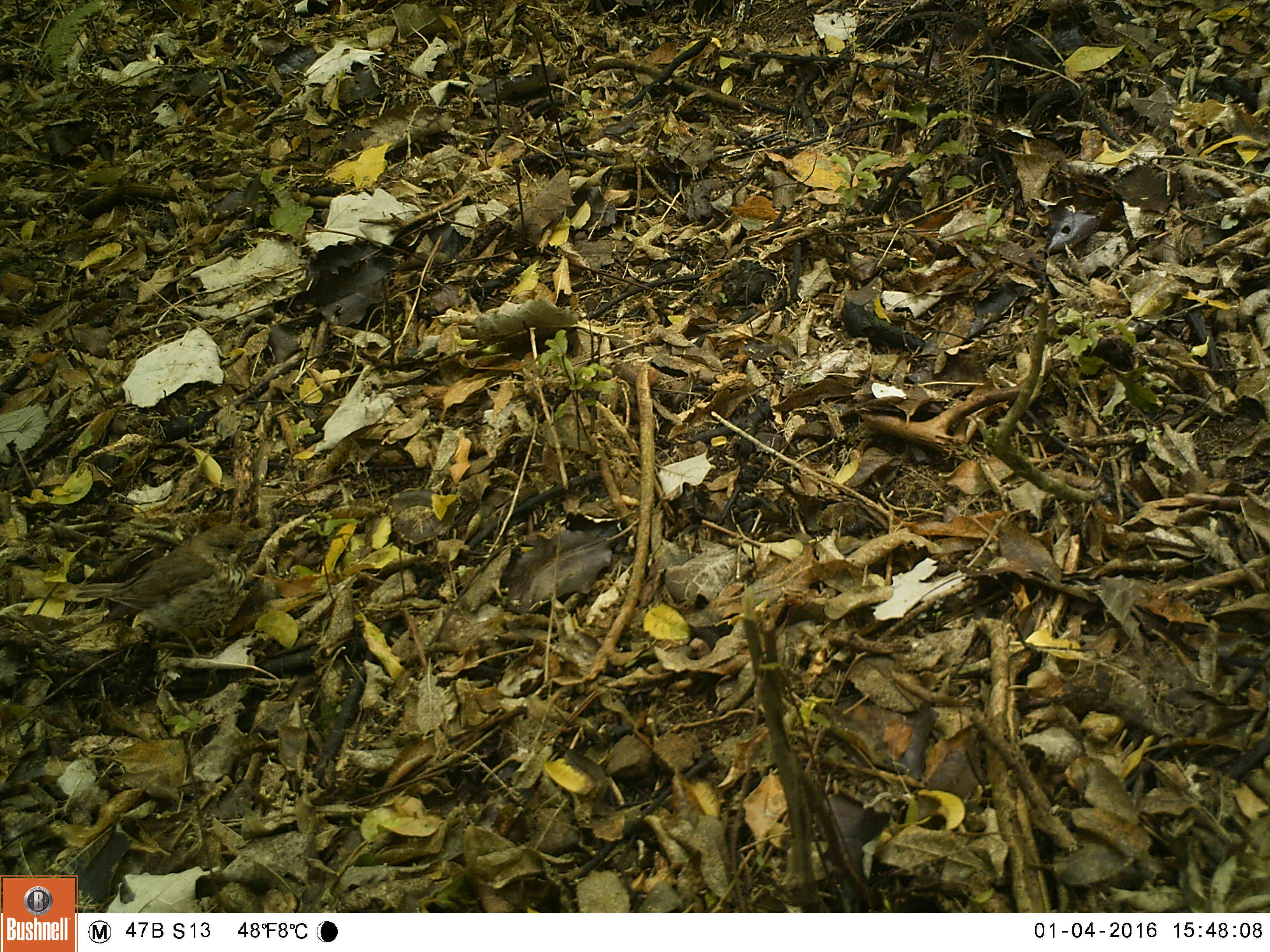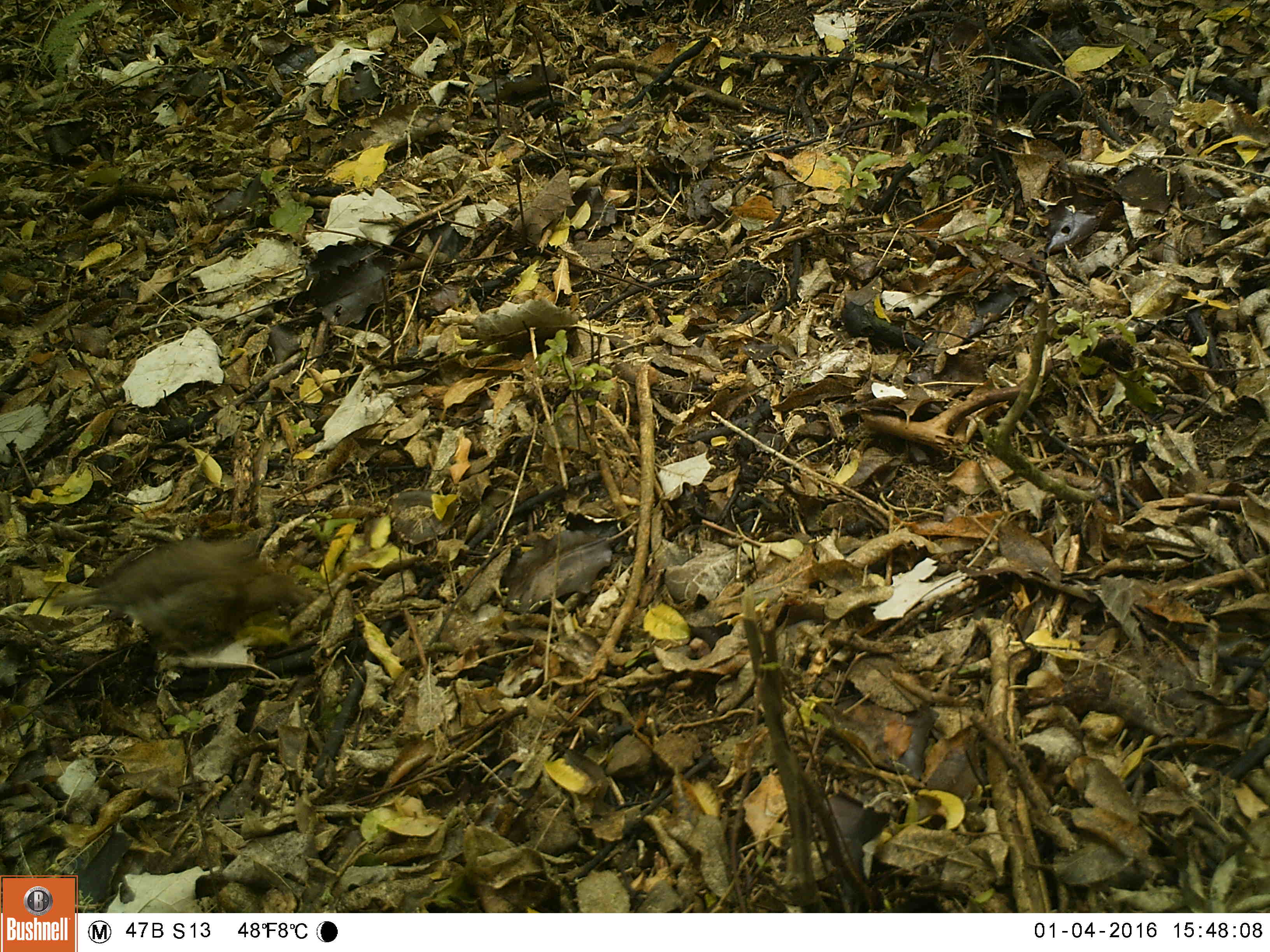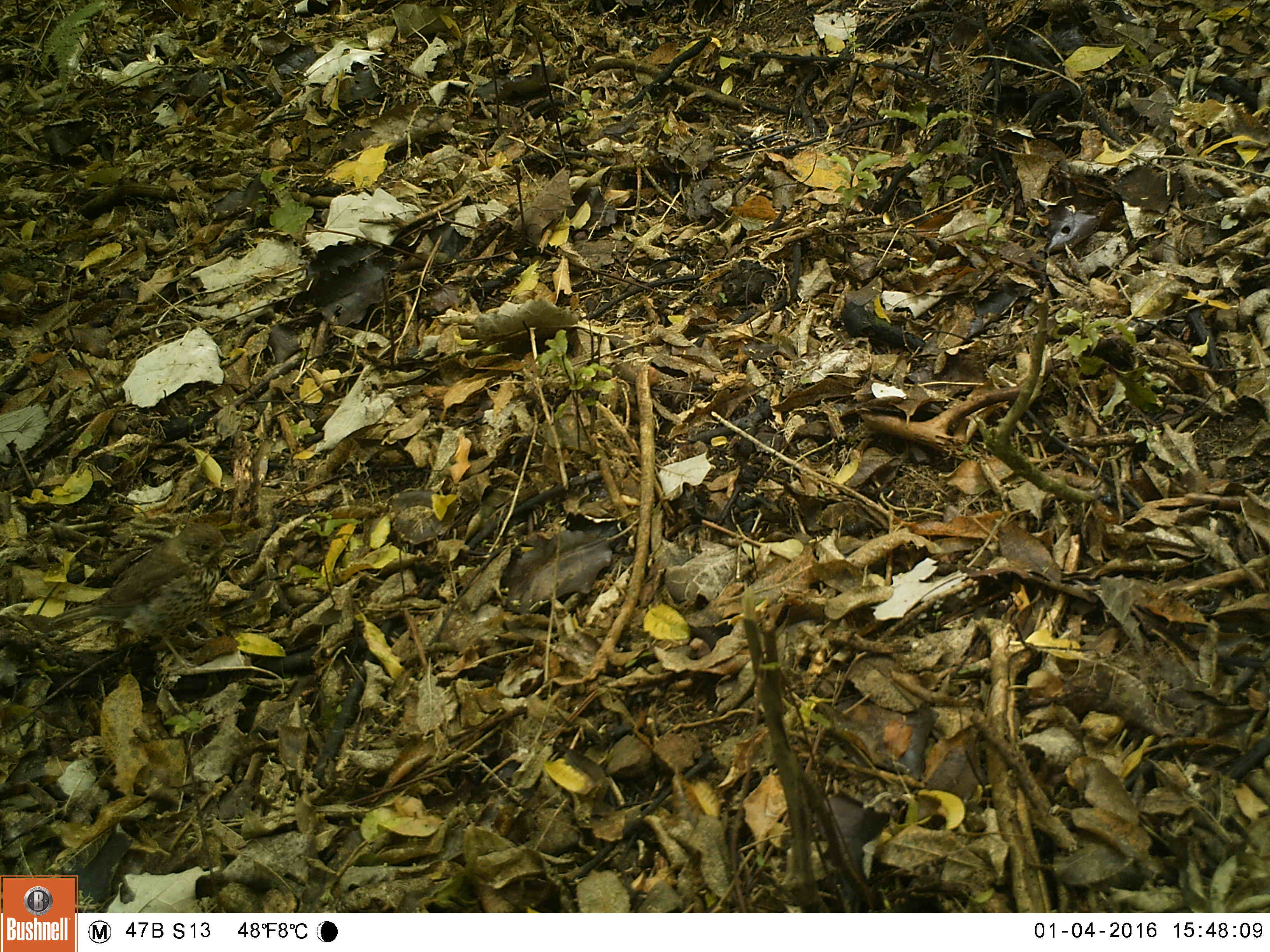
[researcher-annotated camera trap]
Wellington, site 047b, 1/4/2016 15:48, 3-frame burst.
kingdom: Animalia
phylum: Chordata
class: Aves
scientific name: Aves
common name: bird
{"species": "bird (Aves)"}